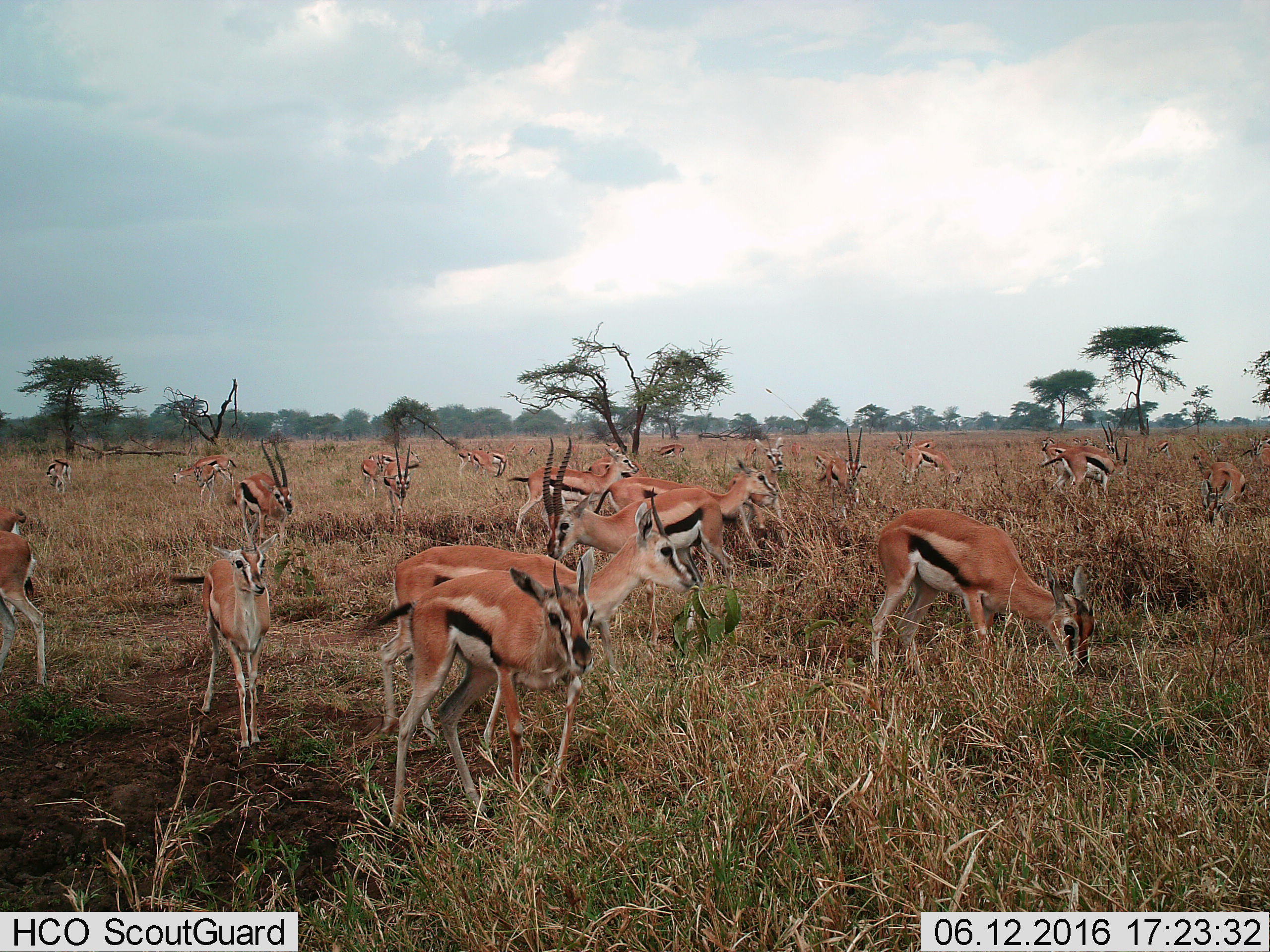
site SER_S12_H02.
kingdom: Animalia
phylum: Chordata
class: Mammalia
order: Artiodactyla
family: Bovidae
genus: Eudorcas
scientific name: Eudorcas thomsonii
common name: thomson's gazelle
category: gazellethomsons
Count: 11-50.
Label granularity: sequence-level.